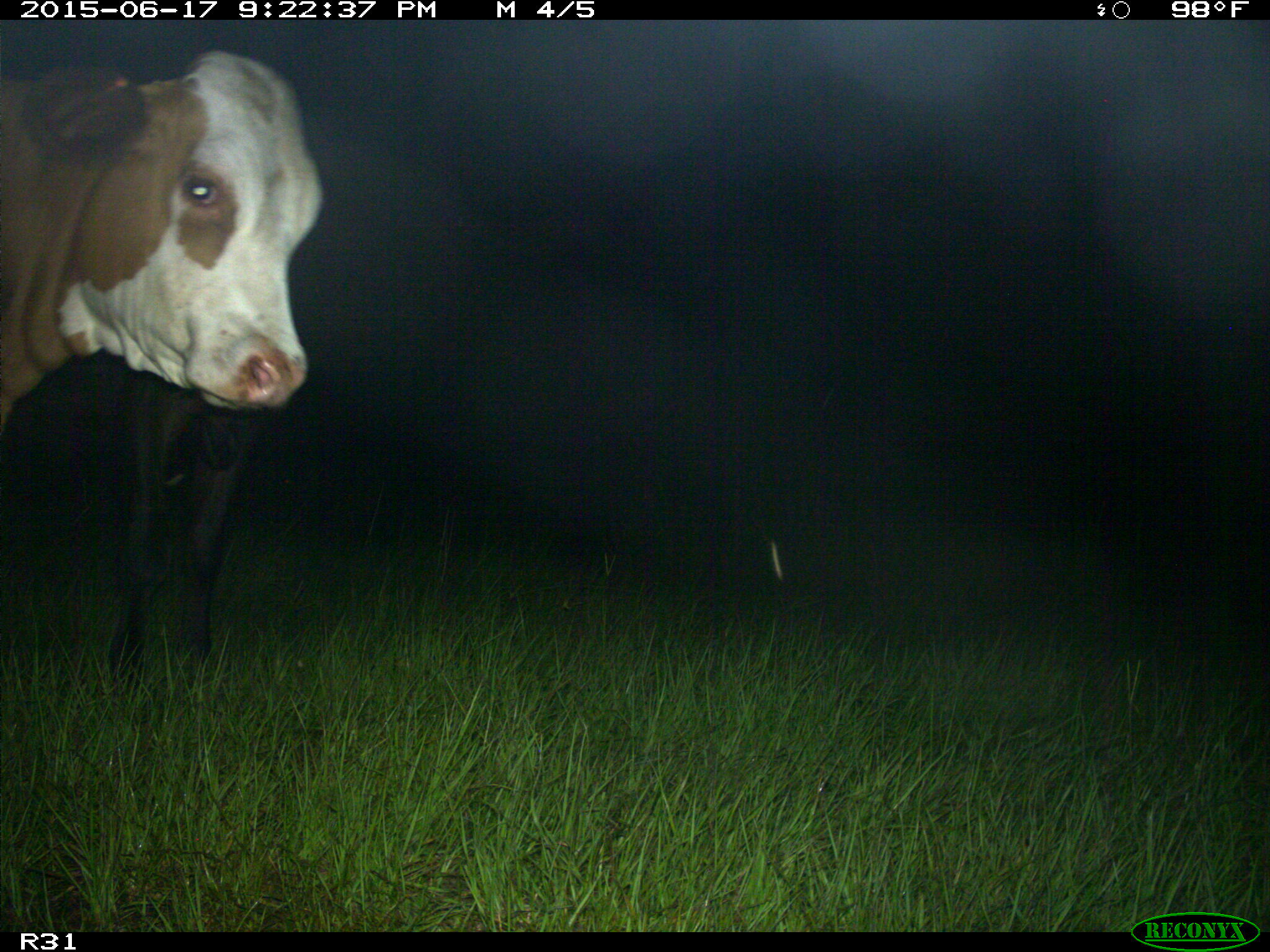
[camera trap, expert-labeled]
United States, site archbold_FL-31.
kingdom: Animalia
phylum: Chordata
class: Mammalia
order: Artiodactyla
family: Bovidae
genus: Bos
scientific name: Bos taurus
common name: domestic cow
Bos taurus (domestic cow).